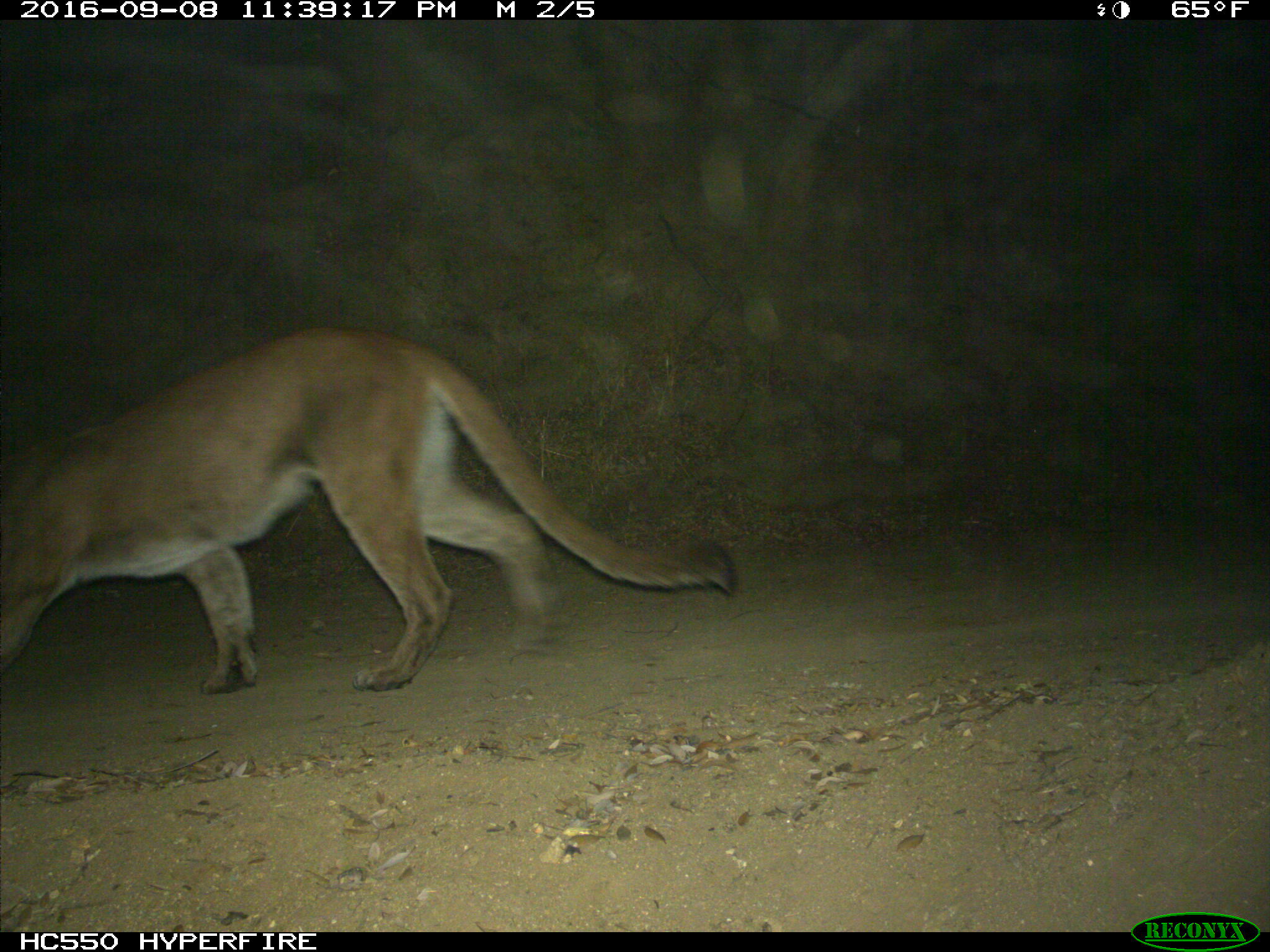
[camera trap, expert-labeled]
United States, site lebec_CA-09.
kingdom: Animalia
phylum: Chordata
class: Mammalia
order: Carnivora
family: Felidae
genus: Puma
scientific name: Puma concolor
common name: mountain lion